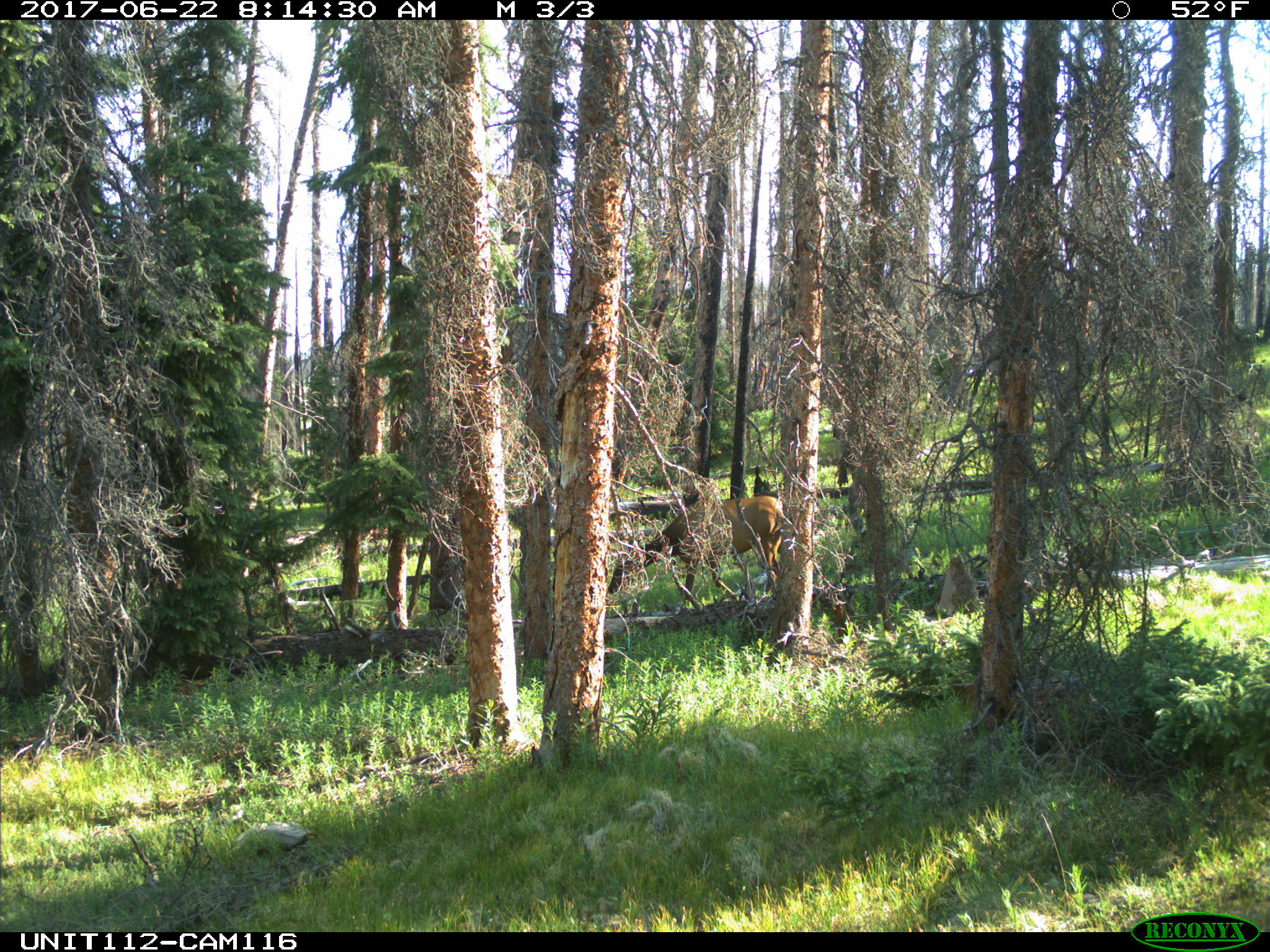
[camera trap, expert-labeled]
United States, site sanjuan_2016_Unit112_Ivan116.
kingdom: Animalia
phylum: Chordata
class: Mammalia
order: Artiodactyla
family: Cervidae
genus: Cervus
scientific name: Cervus elaphus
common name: red deer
Cervus elaphus (red deer).